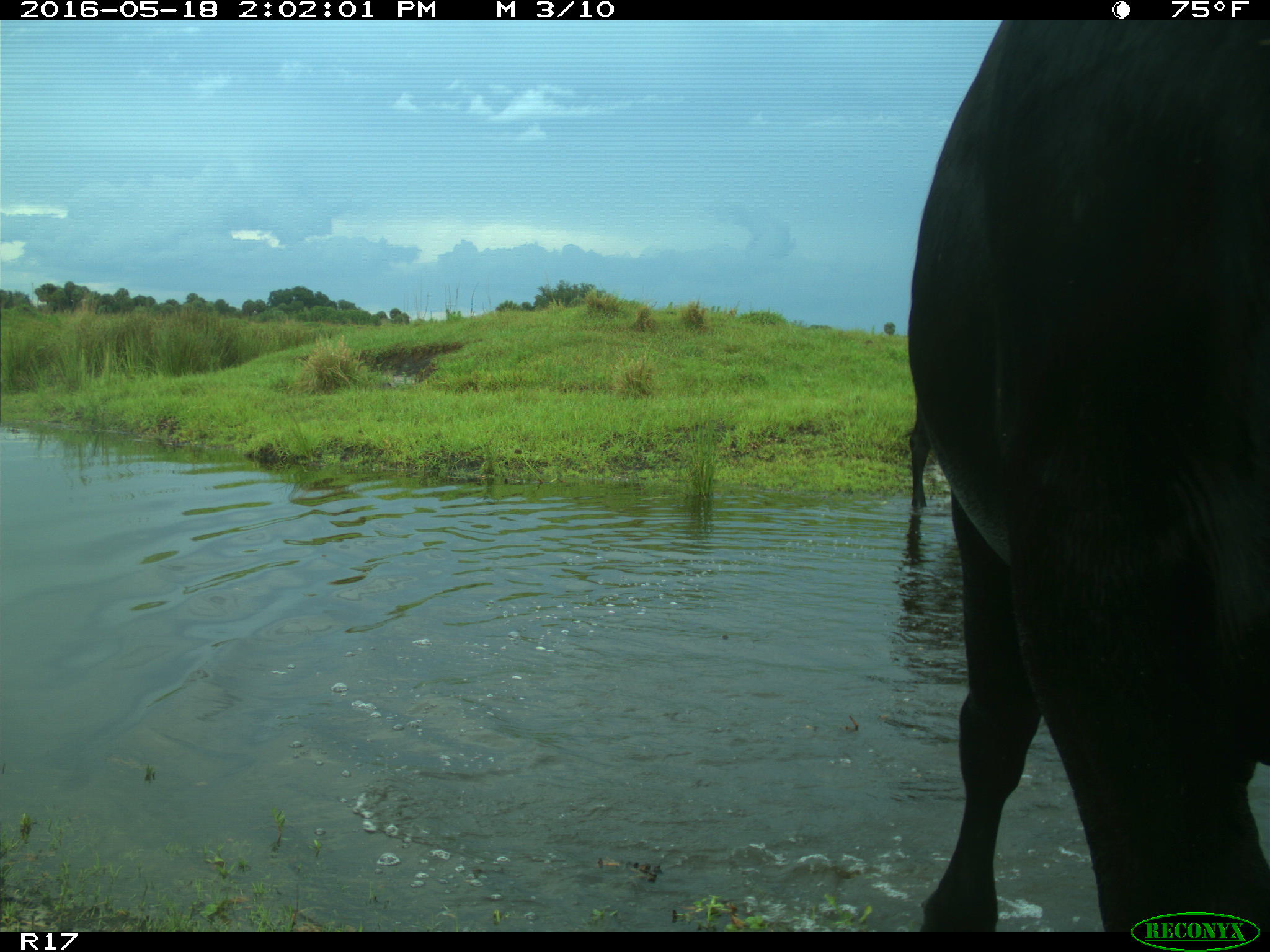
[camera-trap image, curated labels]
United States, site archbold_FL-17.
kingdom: Animalia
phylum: Chordata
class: Mammalia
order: Artiodactyla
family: Bovidae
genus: Bos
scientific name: Bos taurus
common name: domestic cow